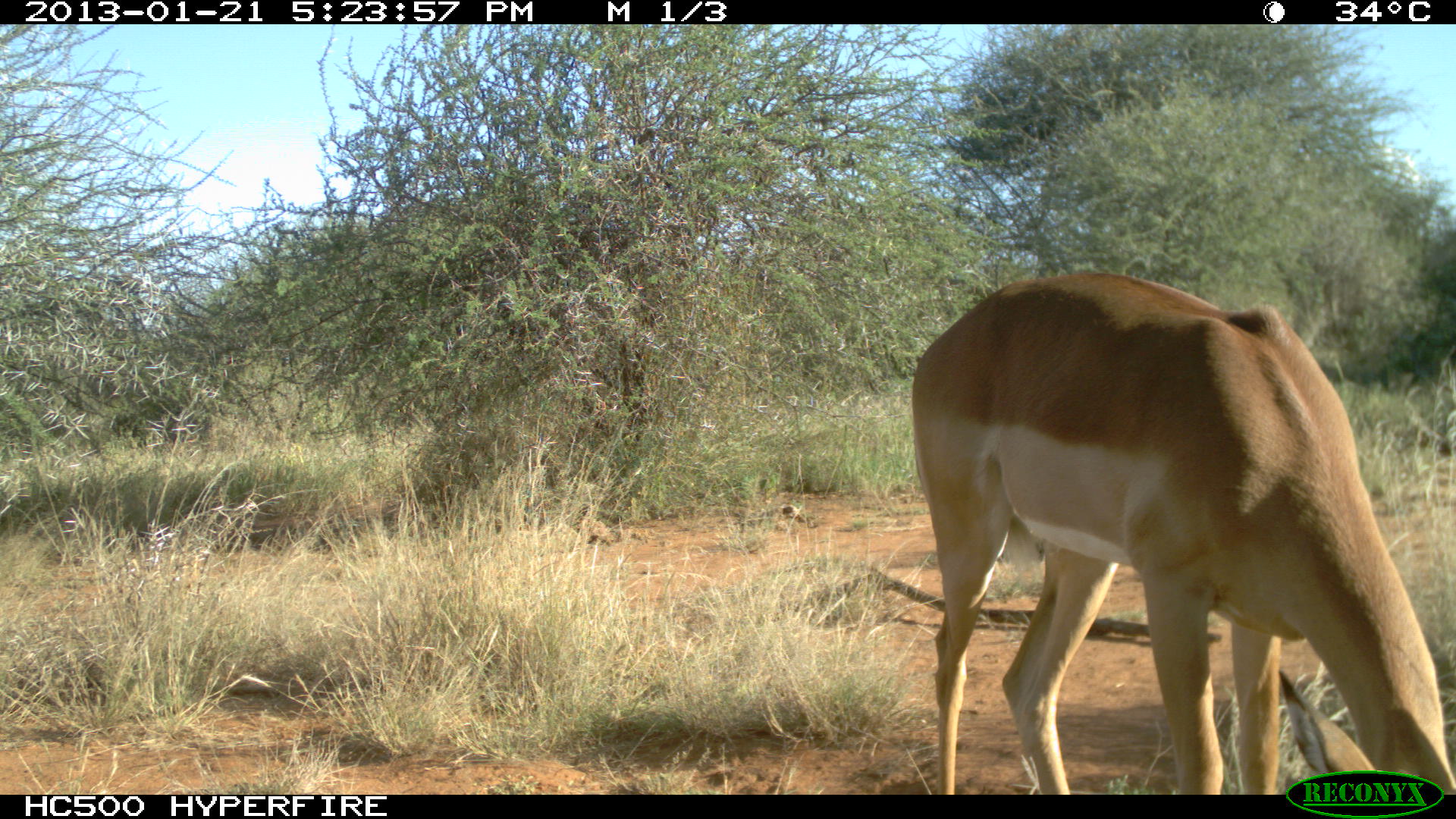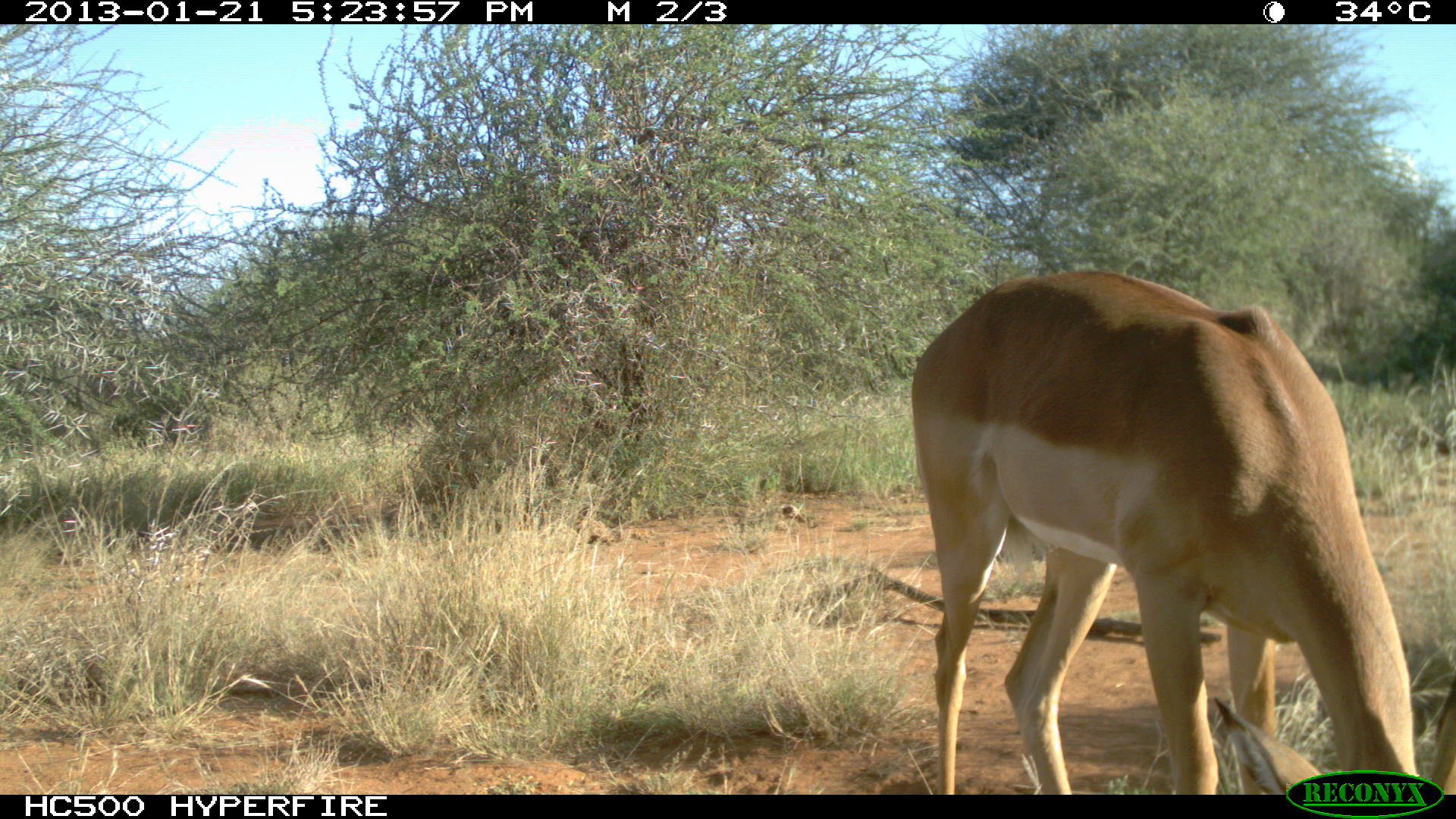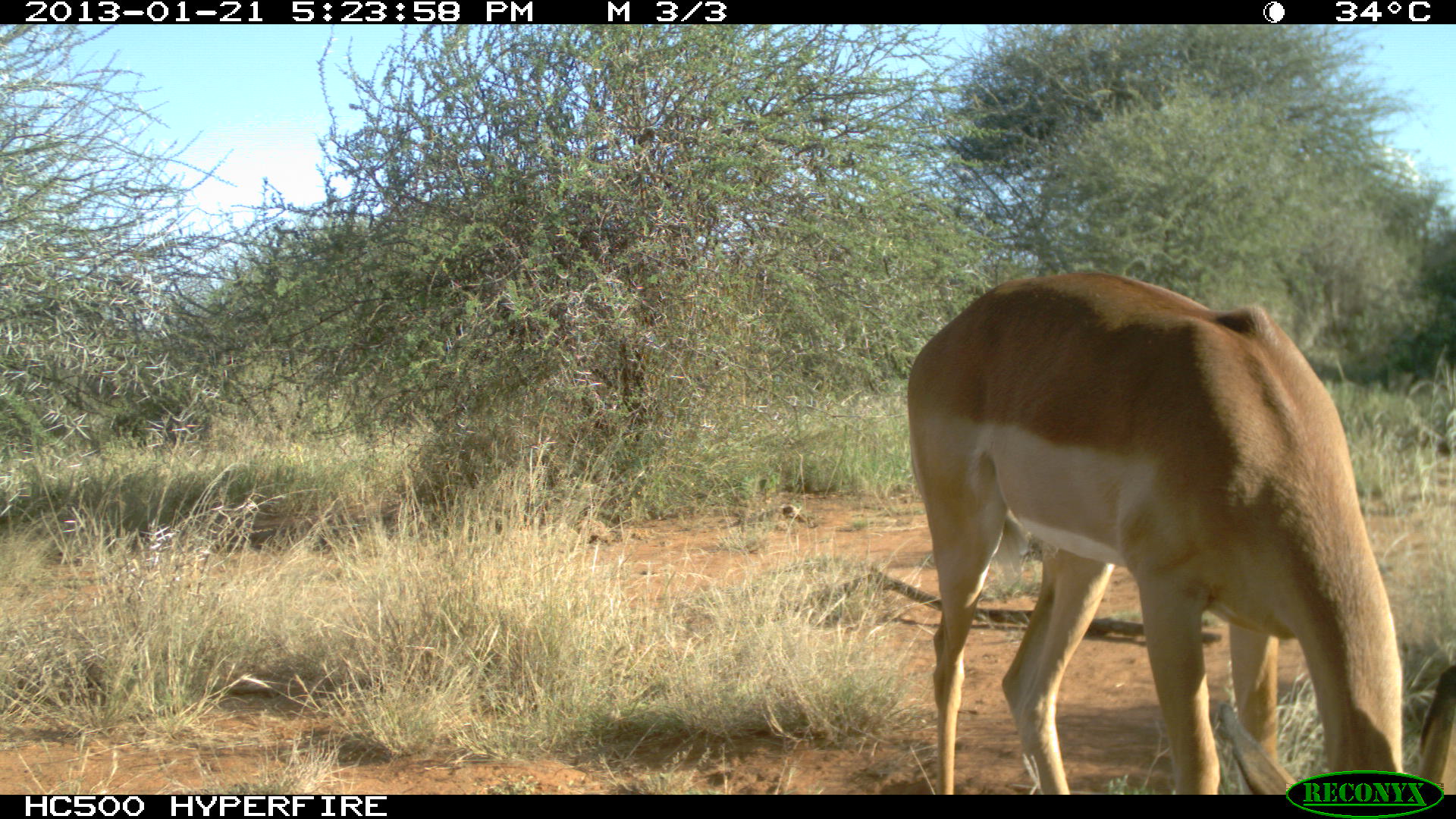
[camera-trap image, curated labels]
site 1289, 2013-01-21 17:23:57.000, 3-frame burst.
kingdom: Animalia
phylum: Chordata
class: Mammalia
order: Artiodactyla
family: Bovidae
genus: Aepyceros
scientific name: Aepyceros melampus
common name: impala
Aepyceros melampus (impala), count 1.